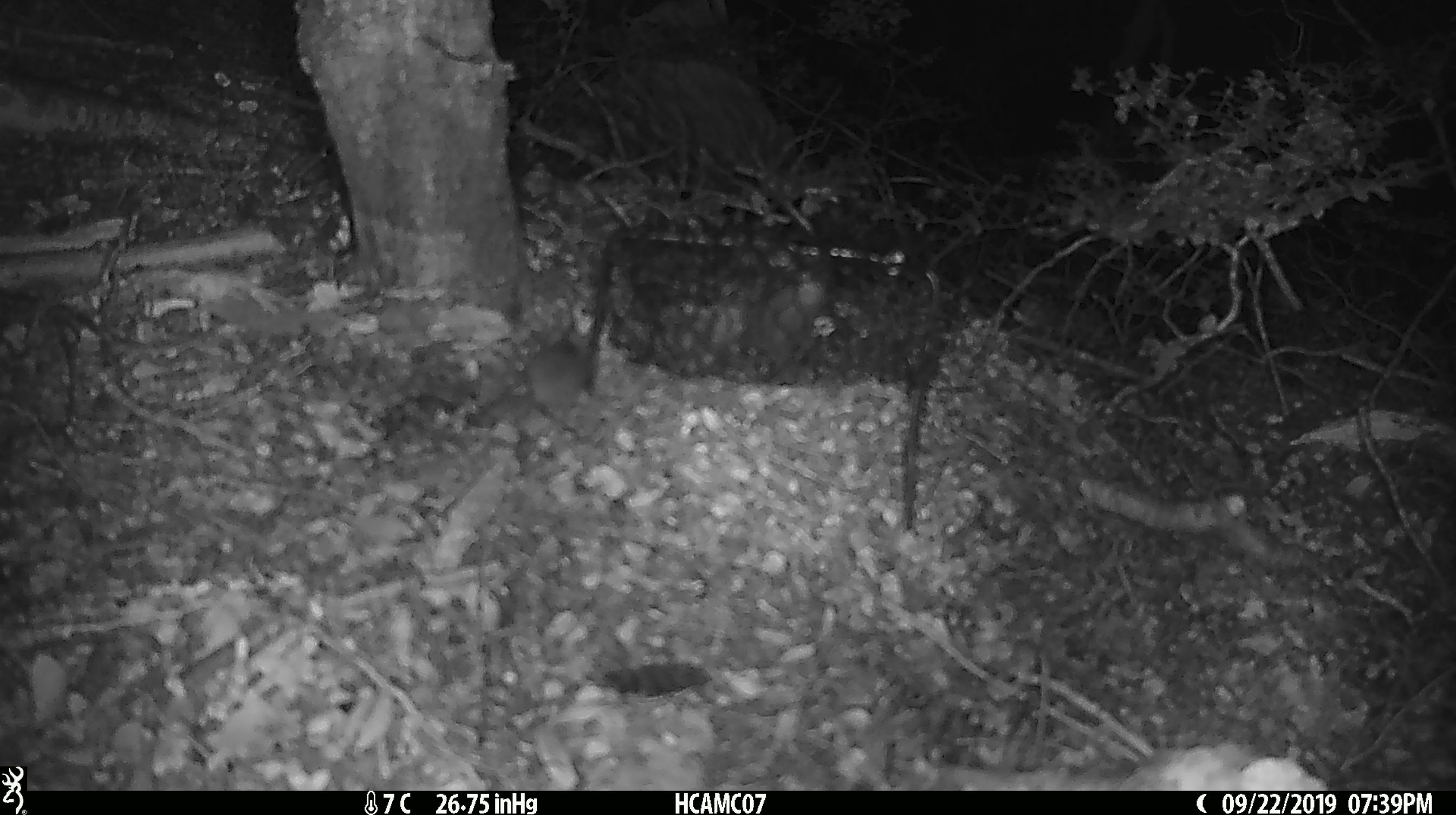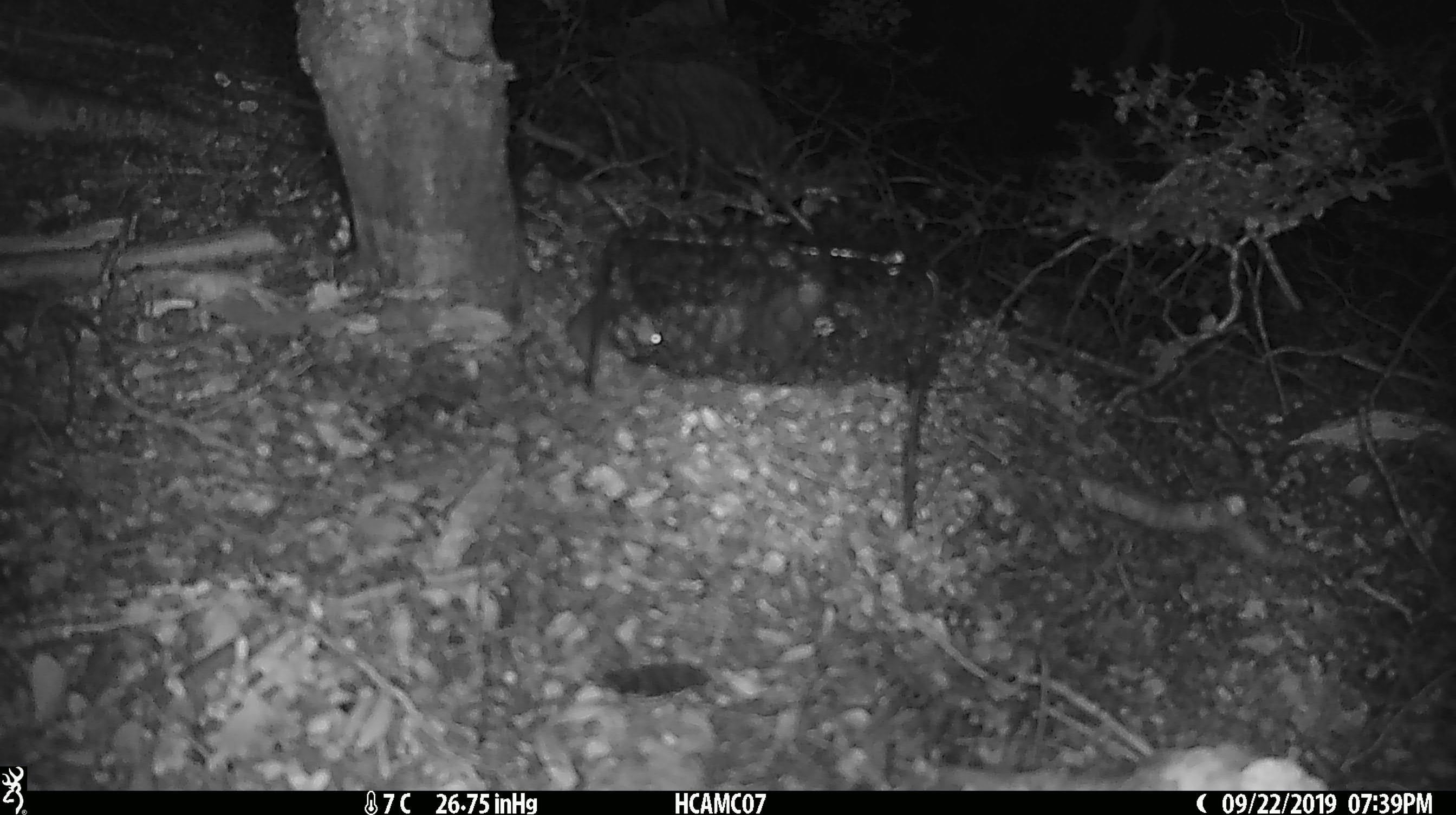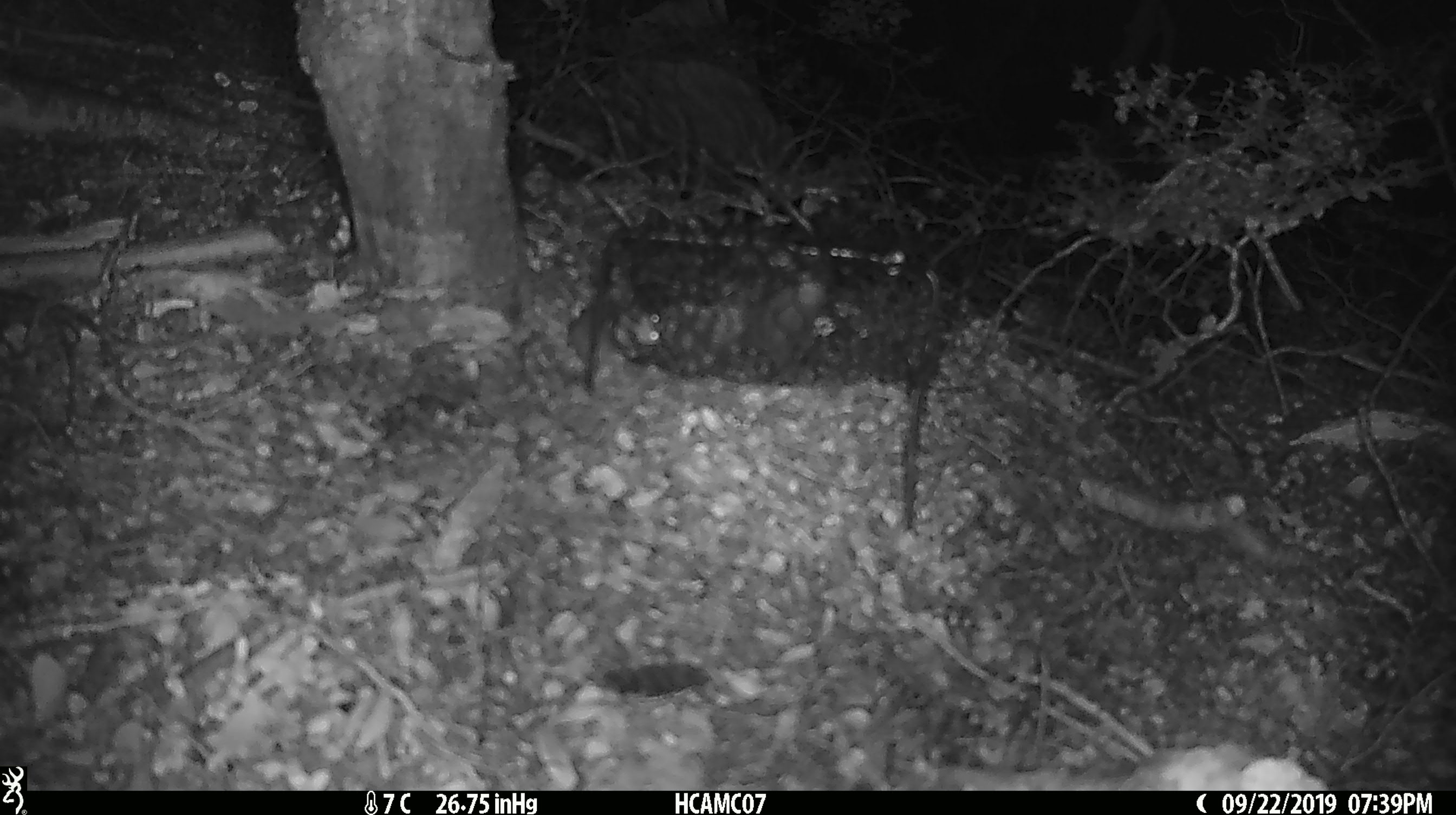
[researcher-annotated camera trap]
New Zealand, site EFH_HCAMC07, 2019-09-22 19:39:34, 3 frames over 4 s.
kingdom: Animalia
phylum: Chordata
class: Mammalia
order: Rodentia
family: Muridae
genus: Mus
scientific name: Mus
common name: mouse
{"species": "mouse (Mus)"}